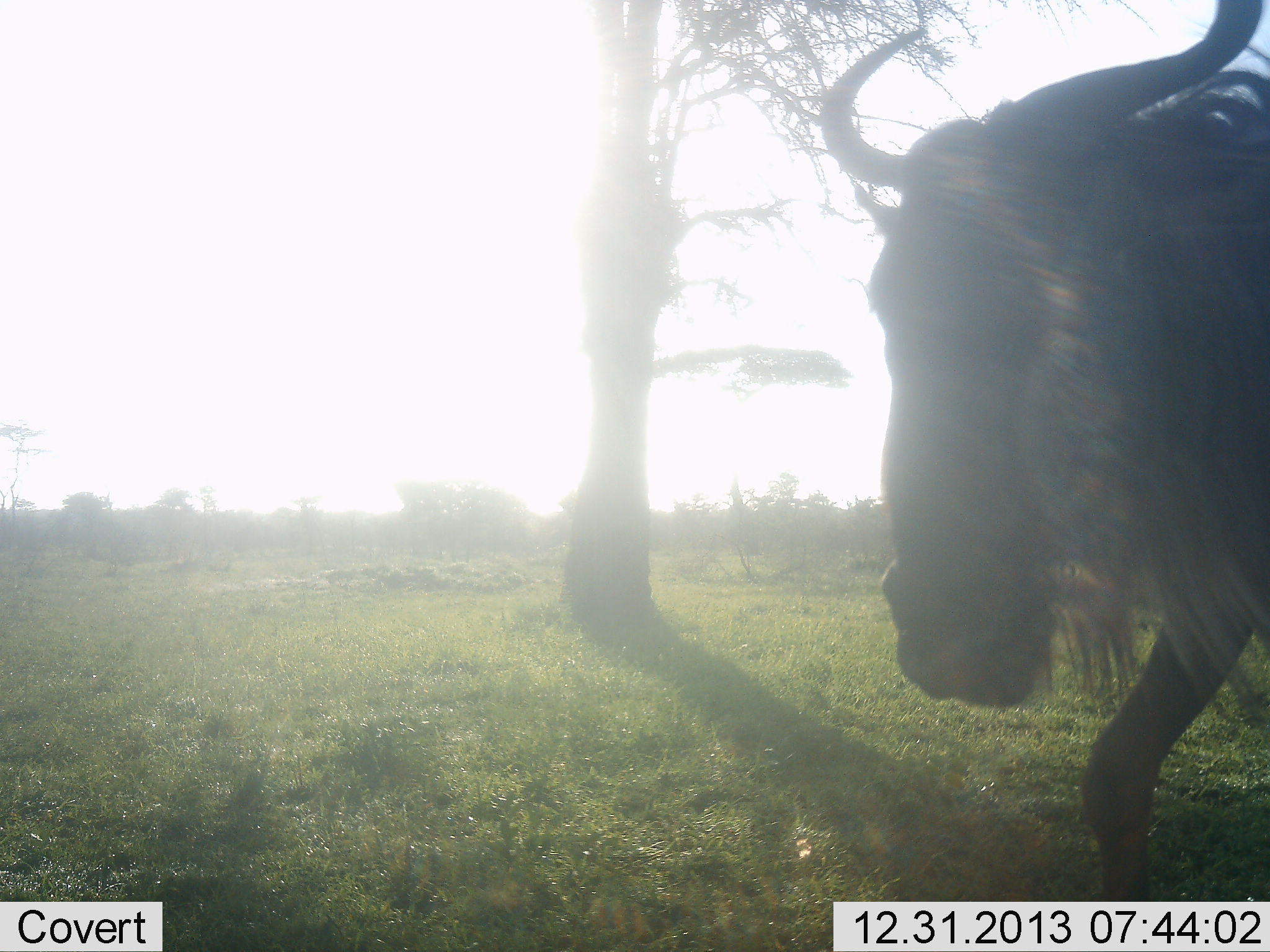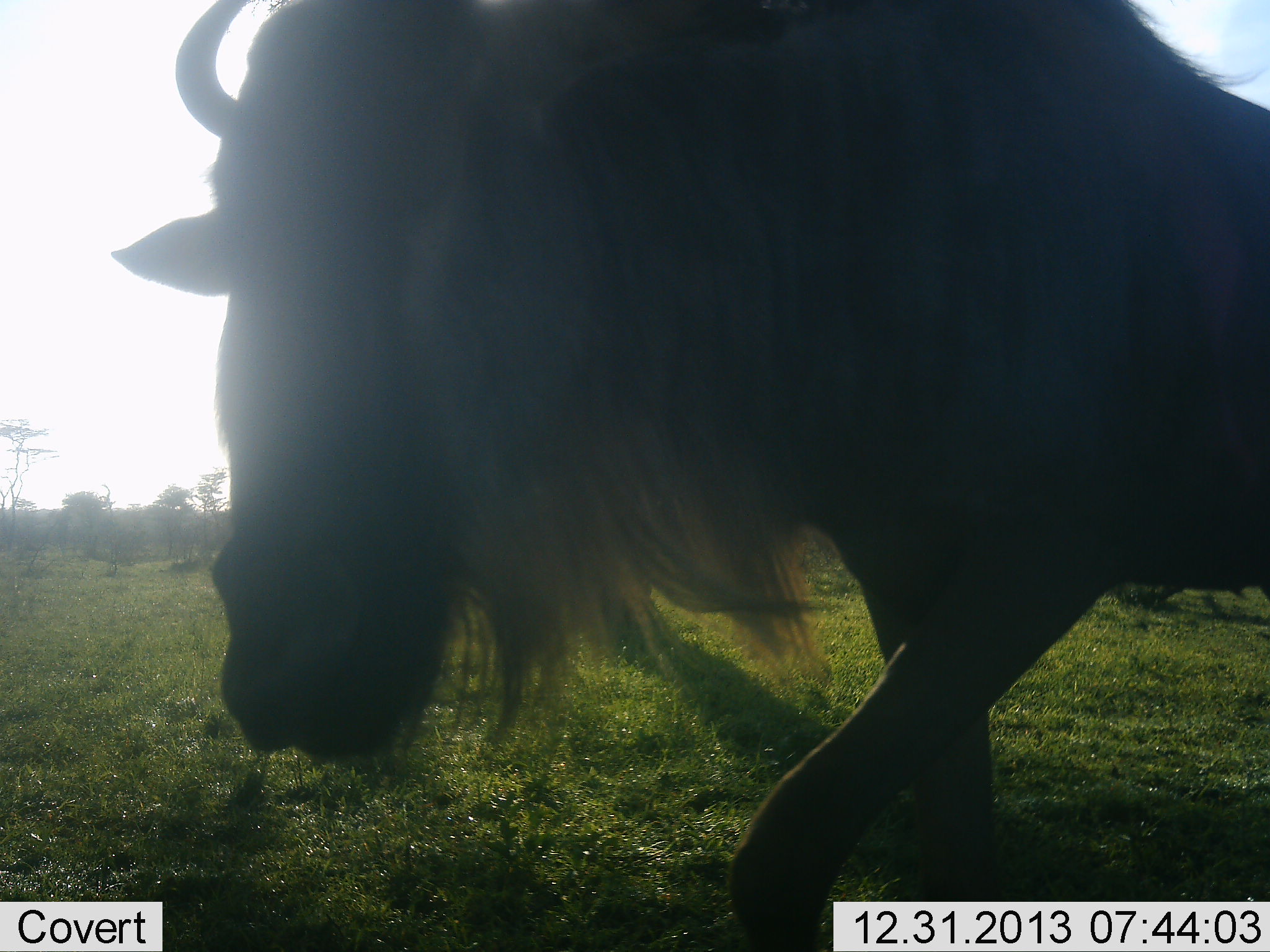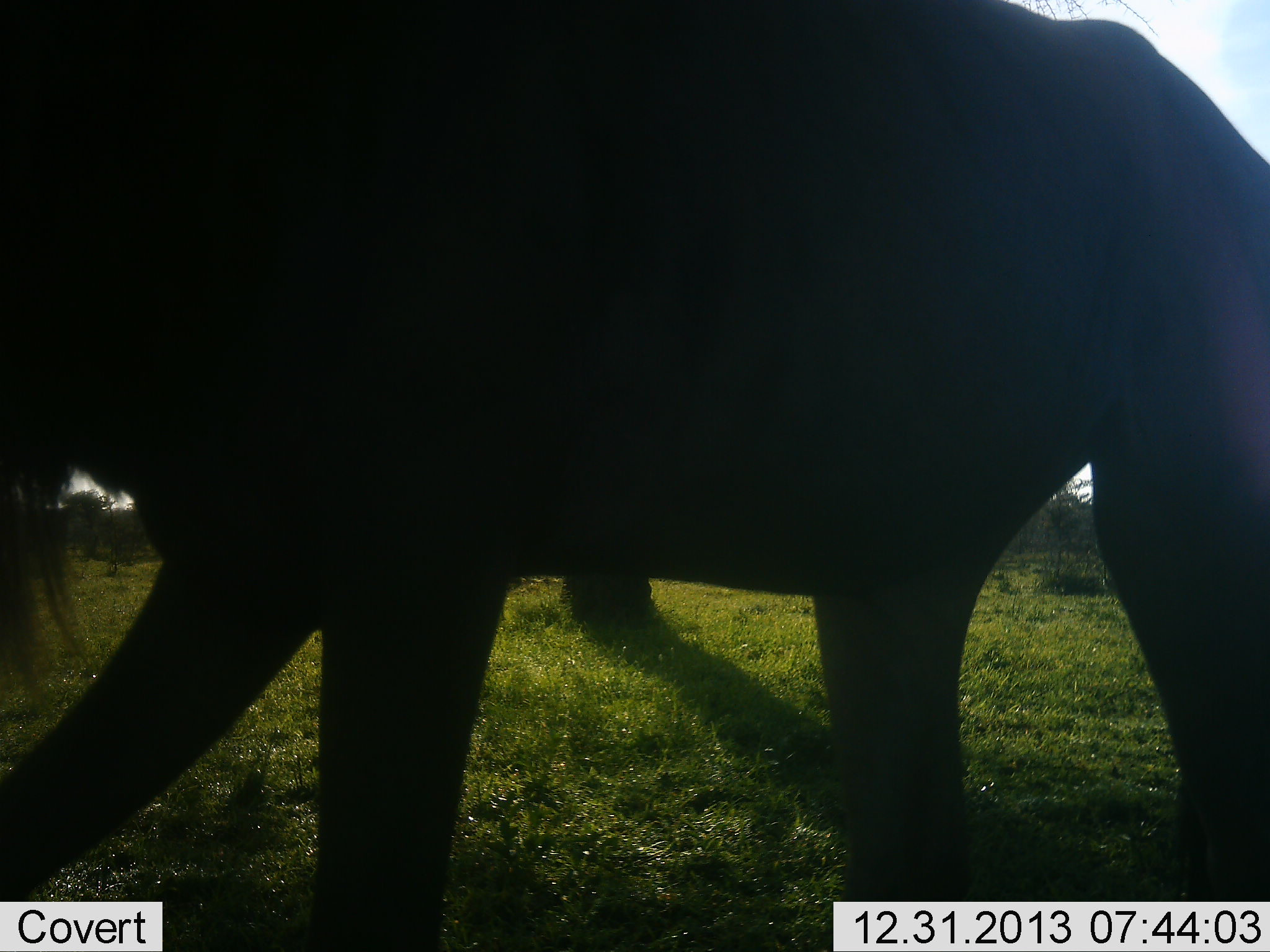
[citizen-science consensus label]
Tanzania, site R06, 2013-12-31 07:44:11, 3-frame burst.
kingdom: Animalia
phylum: Chordata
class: Mammalia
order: Artiodactyla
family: Bovidae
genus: Connochaetes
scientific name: Connochaetes taurinus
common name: blue wildebeest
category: wildebeest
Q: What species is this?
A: Wildebeest (blue wildebeest) (Connochaetes taurinus).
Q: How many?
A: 1.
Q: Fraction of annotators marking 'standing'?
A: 0%.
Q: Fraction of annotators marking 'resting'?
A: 0%.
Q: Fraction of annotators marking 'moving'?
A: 100%.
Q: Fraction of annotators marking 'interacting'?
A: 0%.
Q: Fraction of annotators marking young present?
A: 0%.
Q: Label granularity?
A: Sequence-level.